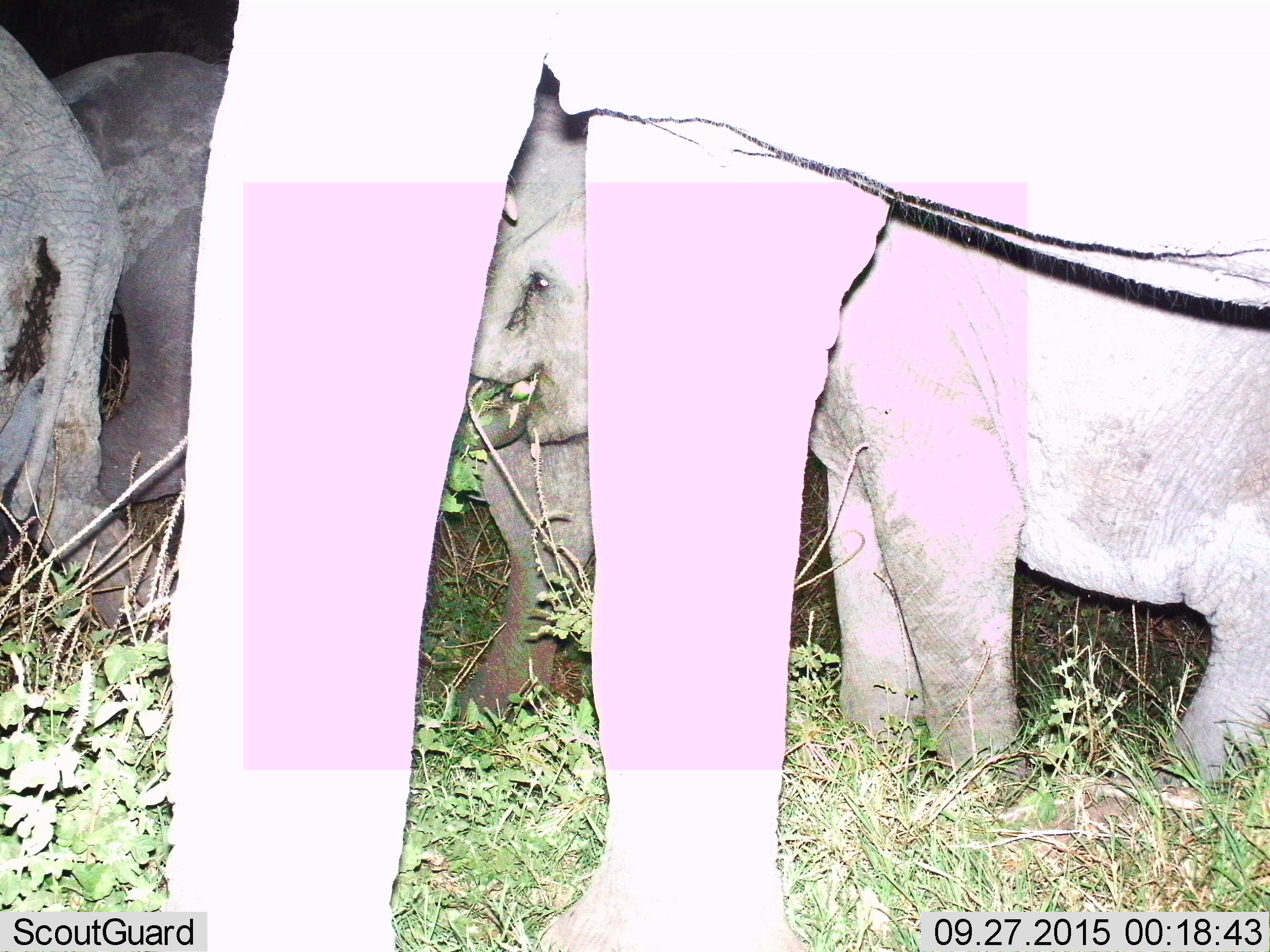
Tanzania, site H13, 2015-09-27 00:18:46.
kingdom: Animalia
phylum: Chordata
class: Mammalia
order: Proboscidea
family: Elephantidae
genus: Loxodonta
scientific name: Loxodonta africana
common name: african bush elephant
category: elephant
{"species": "elephant (african bush elephant) (Loxodonta africana)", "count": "4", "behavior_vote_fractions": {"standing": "80%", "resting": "0%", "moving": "20%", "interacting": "10%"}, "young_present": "80%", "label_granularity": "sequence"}